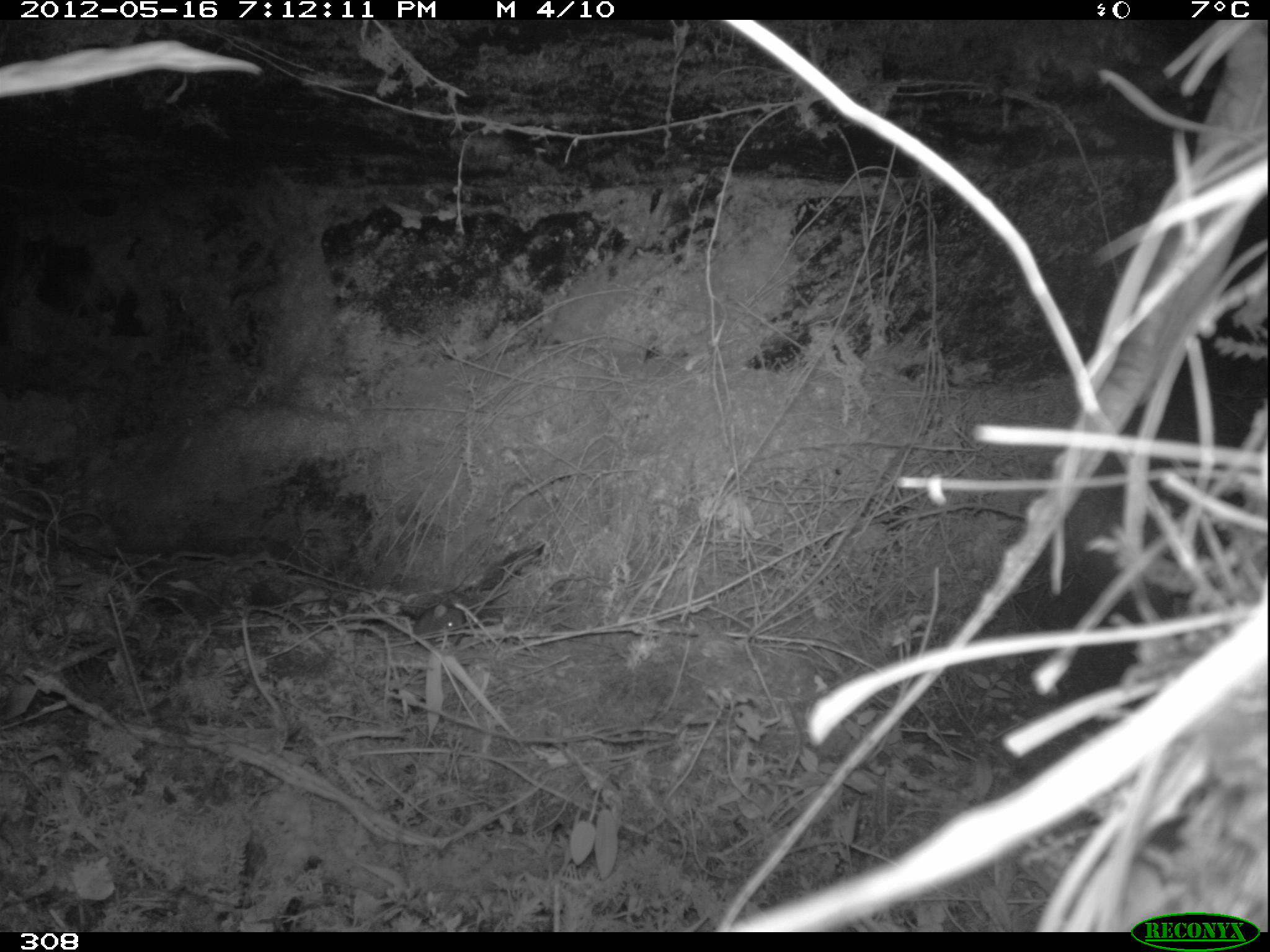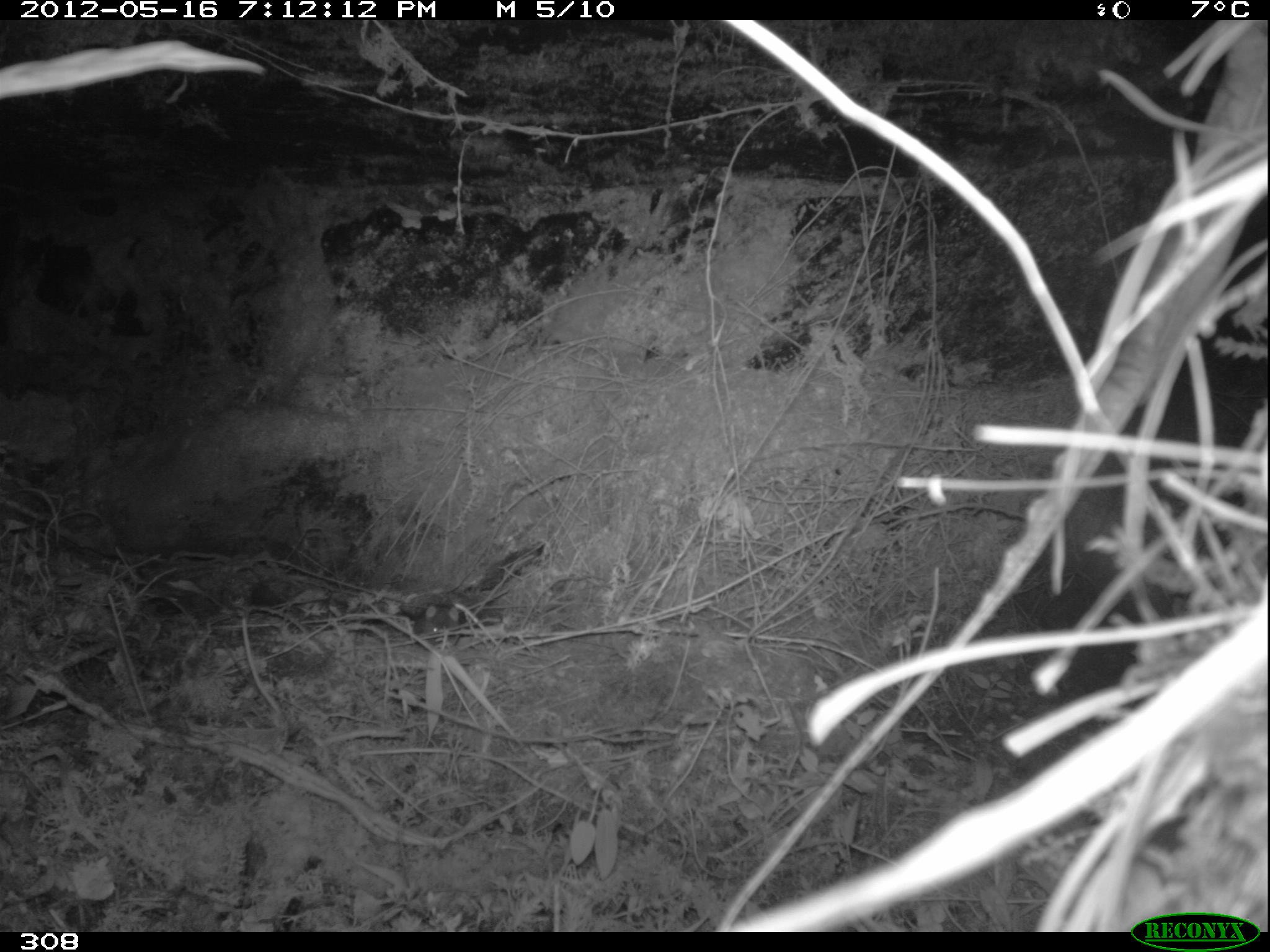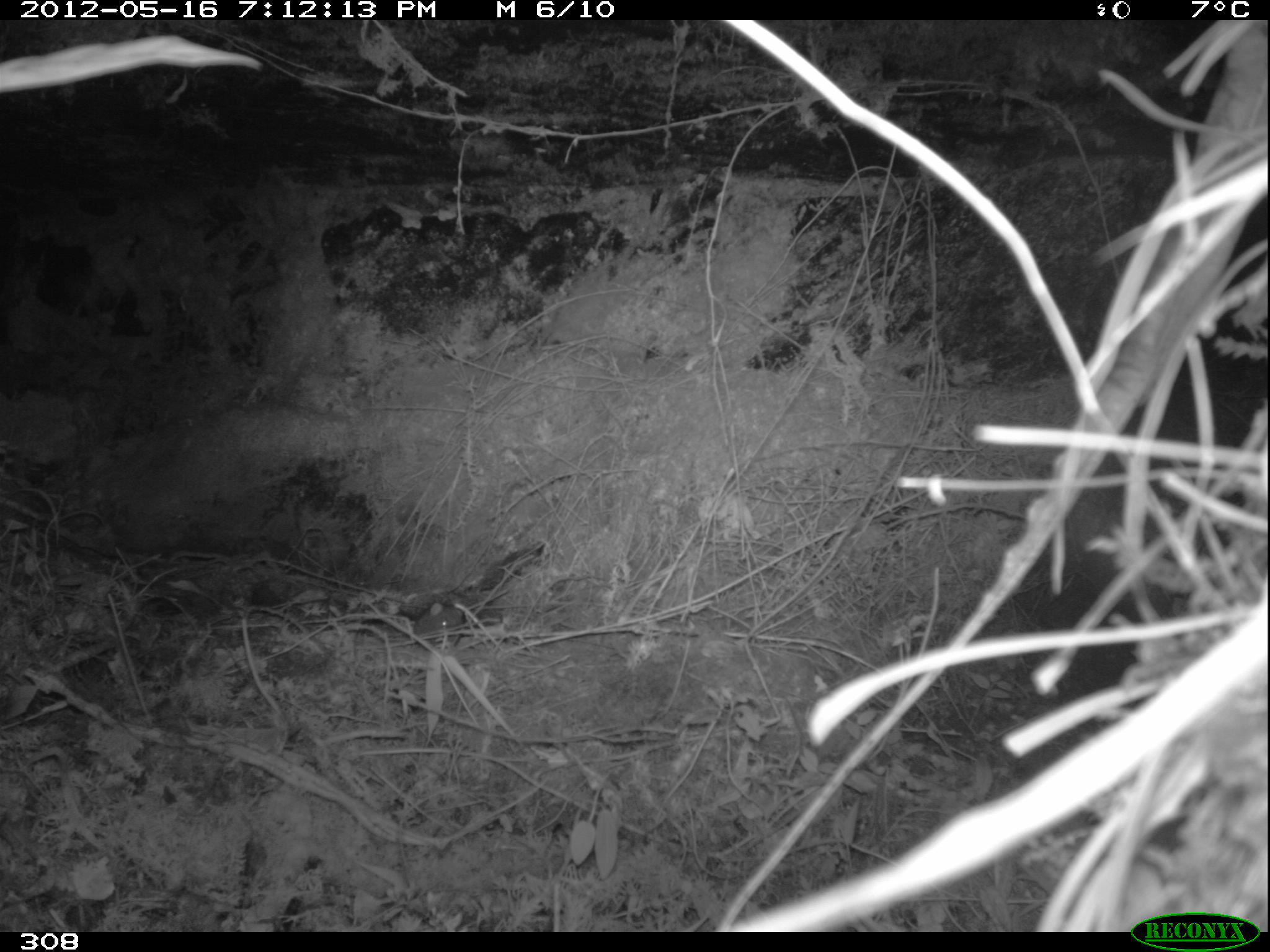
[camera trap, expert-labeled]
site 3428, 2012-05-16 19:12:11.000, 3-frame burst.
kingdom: Animalia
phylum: Chordata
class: Mammalia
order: Rodentia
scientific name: Rodentia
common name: rodents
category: unknown rodent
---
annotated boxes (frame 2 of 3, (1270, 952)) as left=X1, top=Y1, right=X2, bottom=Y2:
unknown rodent: left=414, top=605, right=460, bottom=642